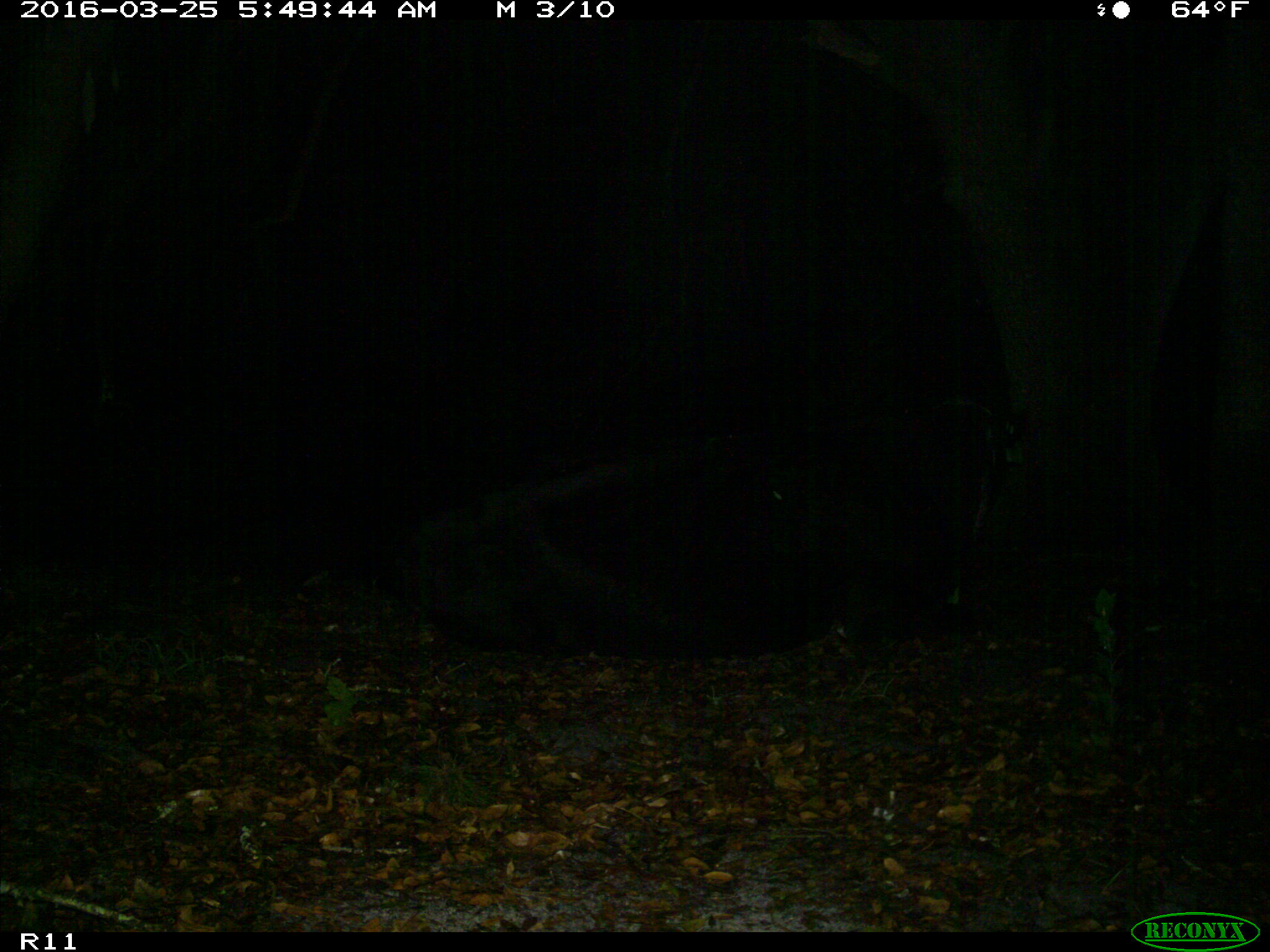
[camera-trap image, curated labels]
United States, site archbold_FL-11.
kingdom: Animalia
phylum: Chordata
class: Mammalia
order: Artiodactyla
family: Bovidae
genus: Bos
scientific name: Bos taurus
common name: domestic cow